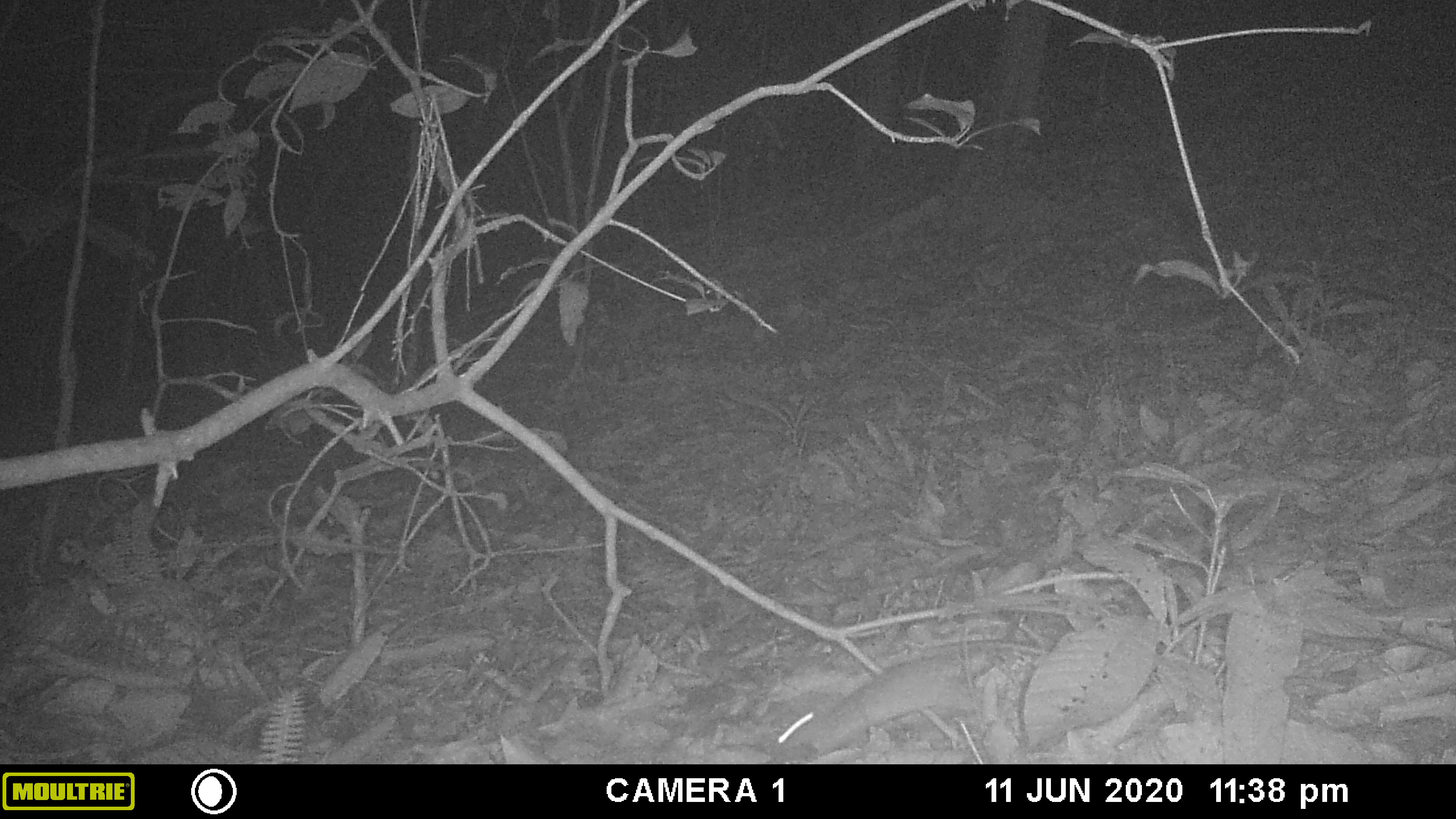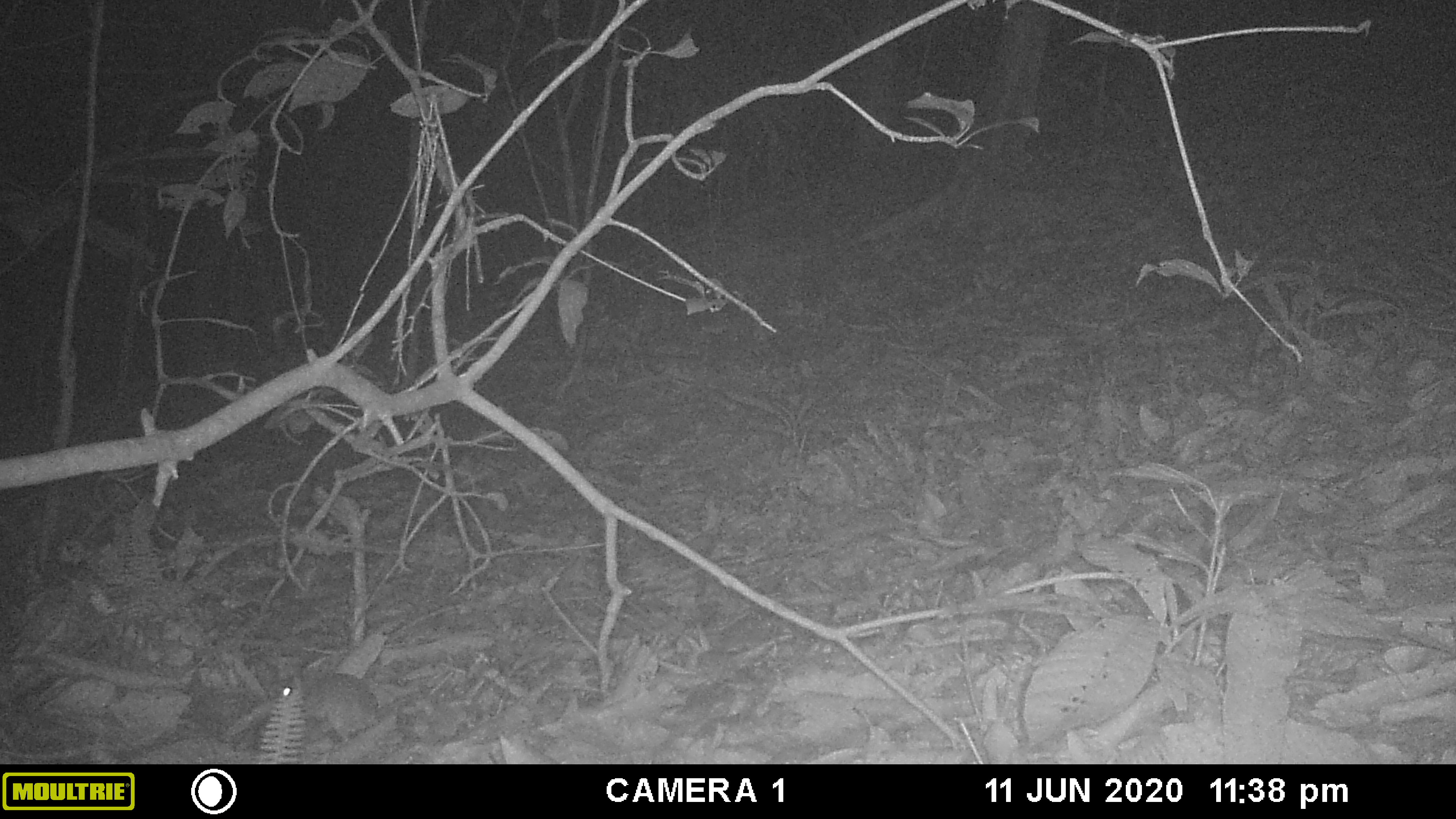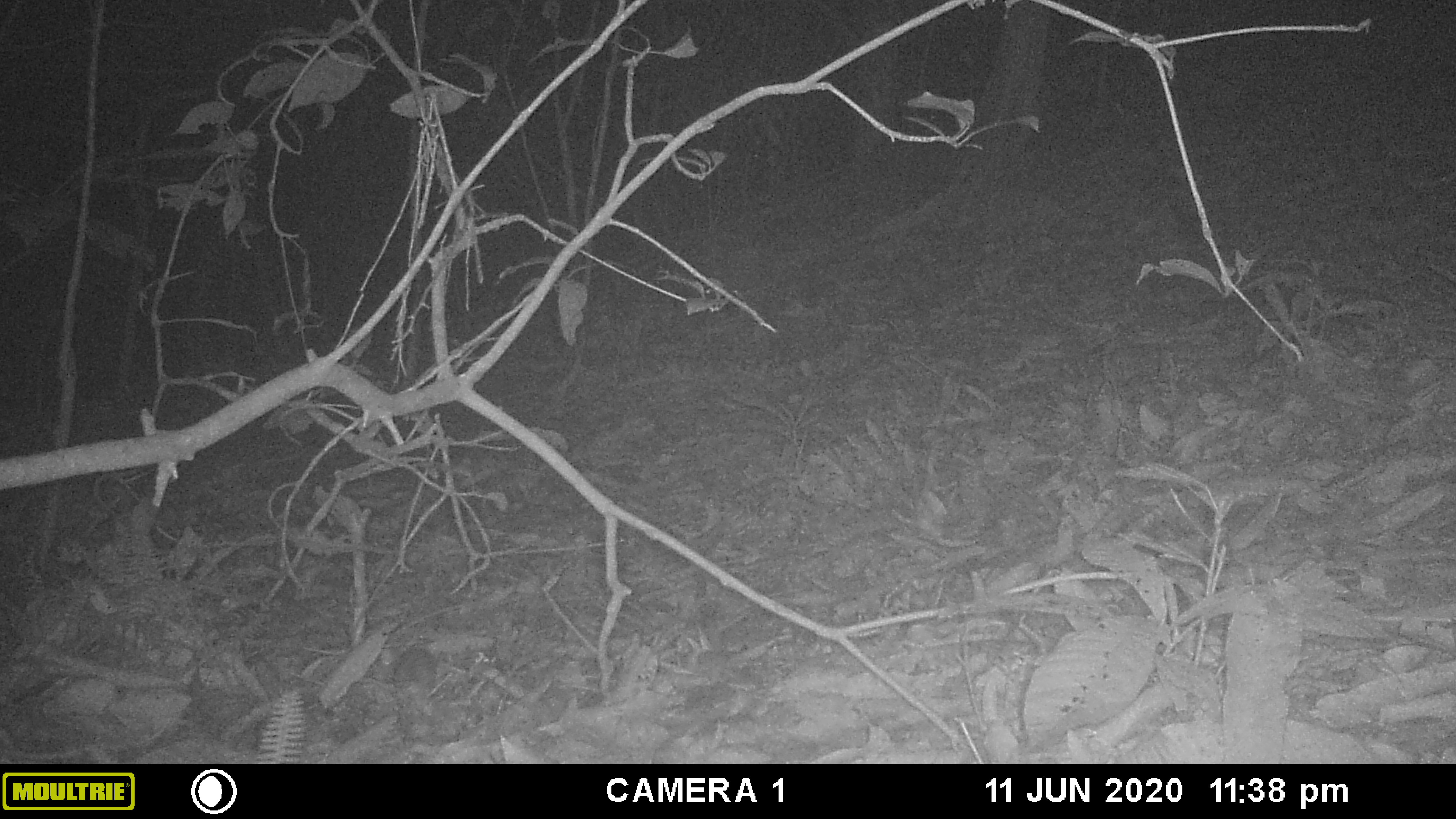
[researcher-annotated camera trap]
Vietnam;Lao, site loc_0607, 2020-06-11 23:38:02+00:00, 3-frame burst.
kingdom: Animalia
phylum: Chordata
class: Mammalia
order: Rodentia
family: Muridae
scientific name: Muridae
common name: old-world mice and rats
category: unidentified murid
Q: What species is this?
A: Unidentified murid (old-world mice and rats) (Muridae).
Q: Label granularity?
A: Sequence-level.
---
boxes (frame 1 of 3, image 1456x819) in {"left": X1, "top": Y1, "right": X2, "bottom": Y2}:
unidentified murid: {"left": 764, "top": 653, "right": 1048, "bottom": 764}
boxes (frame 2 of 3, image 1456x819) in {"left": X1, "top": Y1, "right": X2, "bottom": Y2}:
unidentified murid: {"left": 269, "top": 671, "right": 417, "bottom": 744}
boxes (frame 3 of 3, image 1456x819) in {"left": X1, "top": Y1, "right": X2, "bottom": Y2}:
unidentified murid: {"left": 356, "top": 645, "right": 438, "bottom": 717}